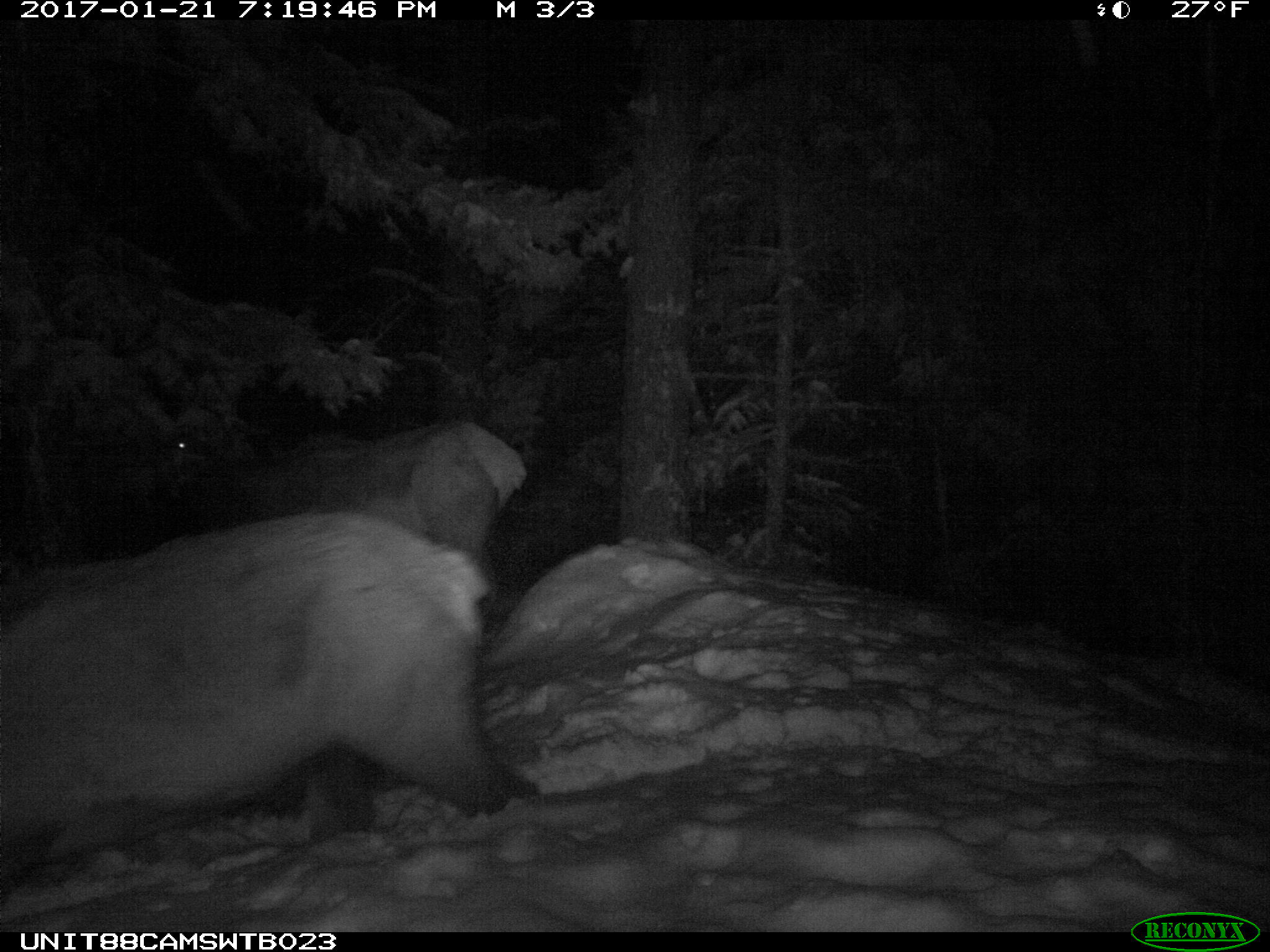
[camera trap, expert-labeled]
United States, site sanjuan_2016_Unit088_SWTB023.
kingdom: Animalia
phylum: Chordata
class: Mammalia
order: Artiodactyla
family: Cervidae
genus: Cervus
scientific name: Cervus elaphus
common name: red deer